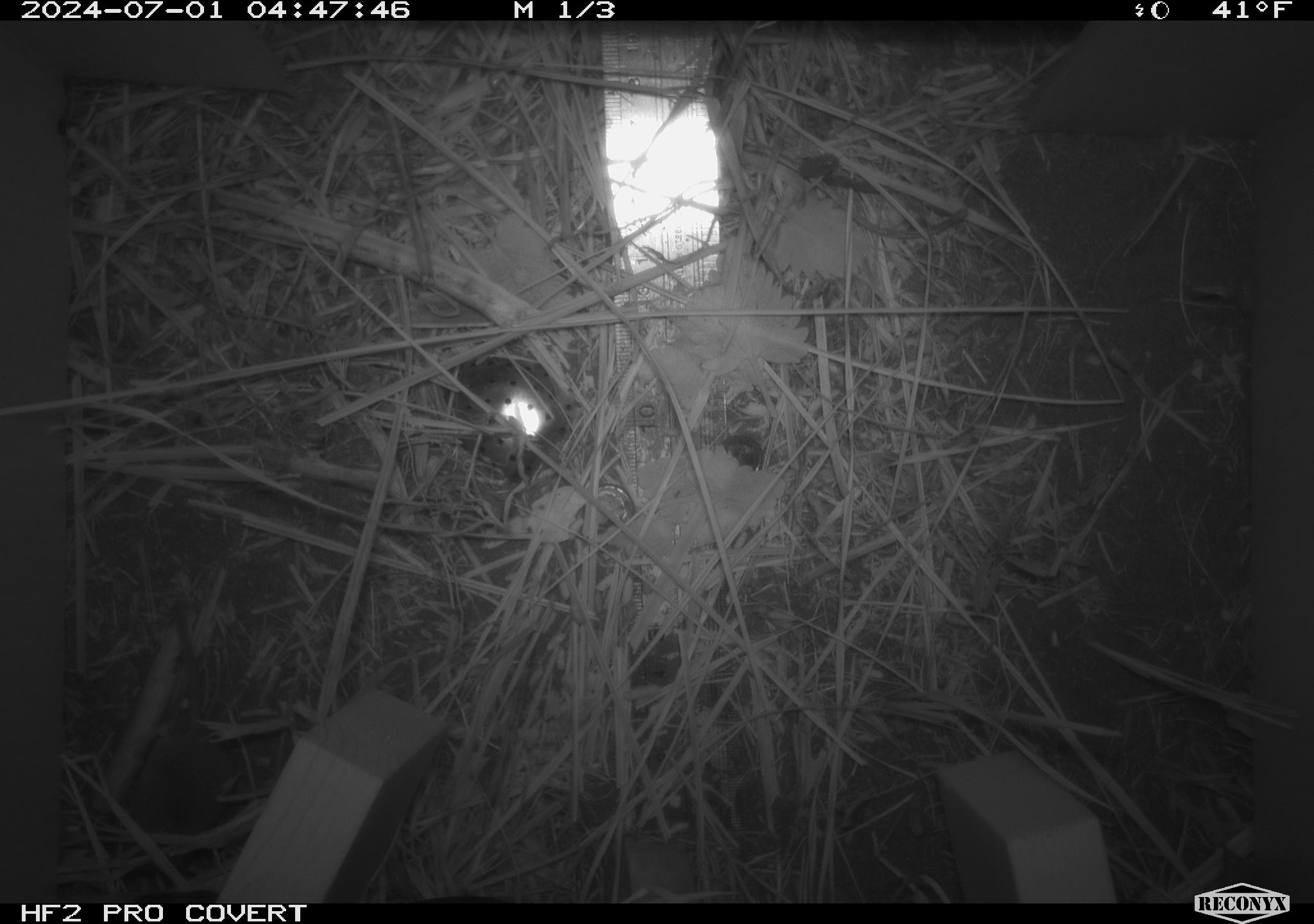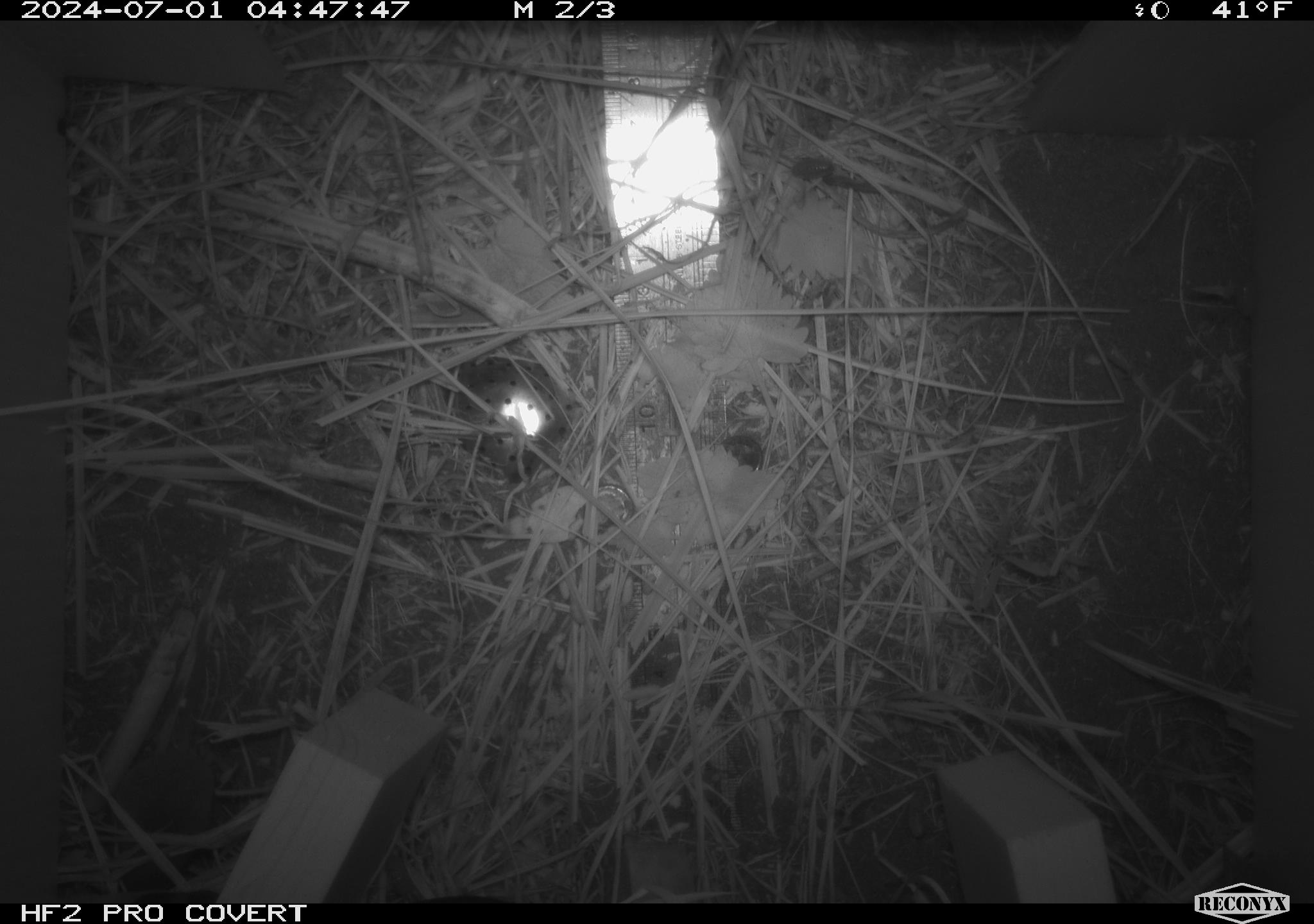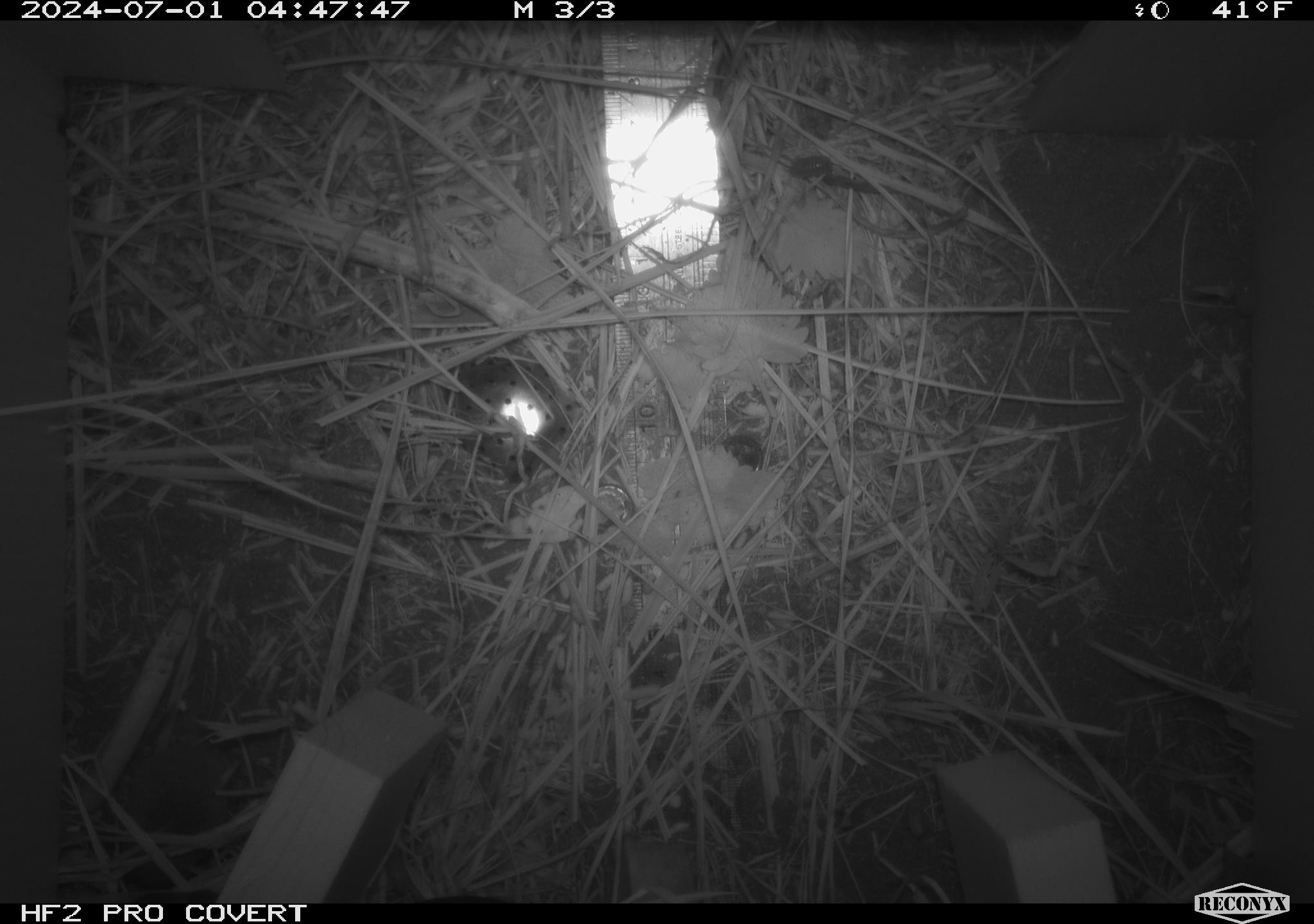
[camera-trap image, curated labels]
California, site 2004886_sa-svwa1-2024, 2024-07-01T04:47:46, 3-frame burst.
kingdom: Animalia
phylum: Chordata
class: Mammalia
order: Eulipotyphla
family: Soricidae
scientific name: Soricidae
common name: shrews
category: soricidae family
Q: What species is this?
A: Soricidae family (shrews) (Soricidae).